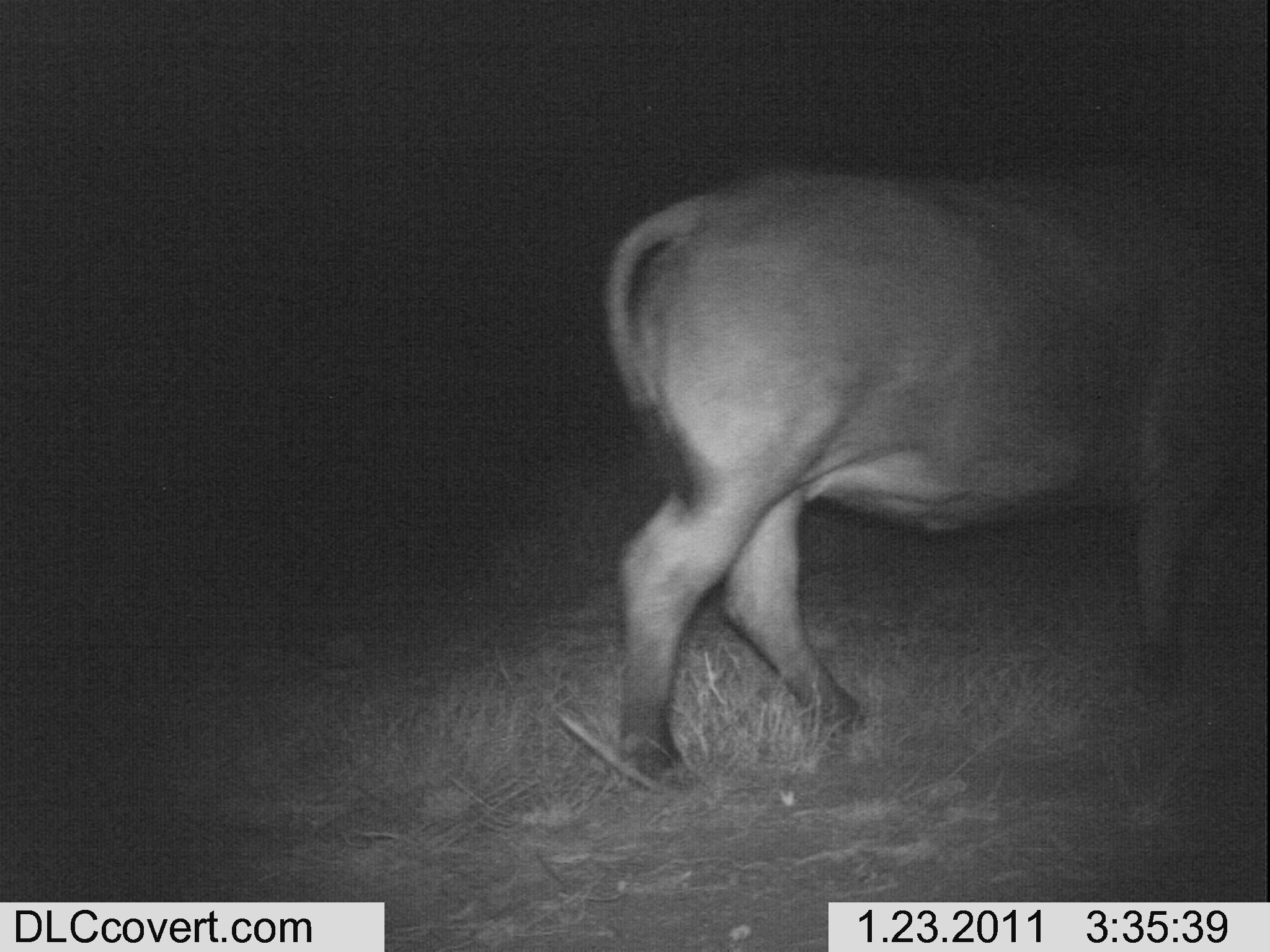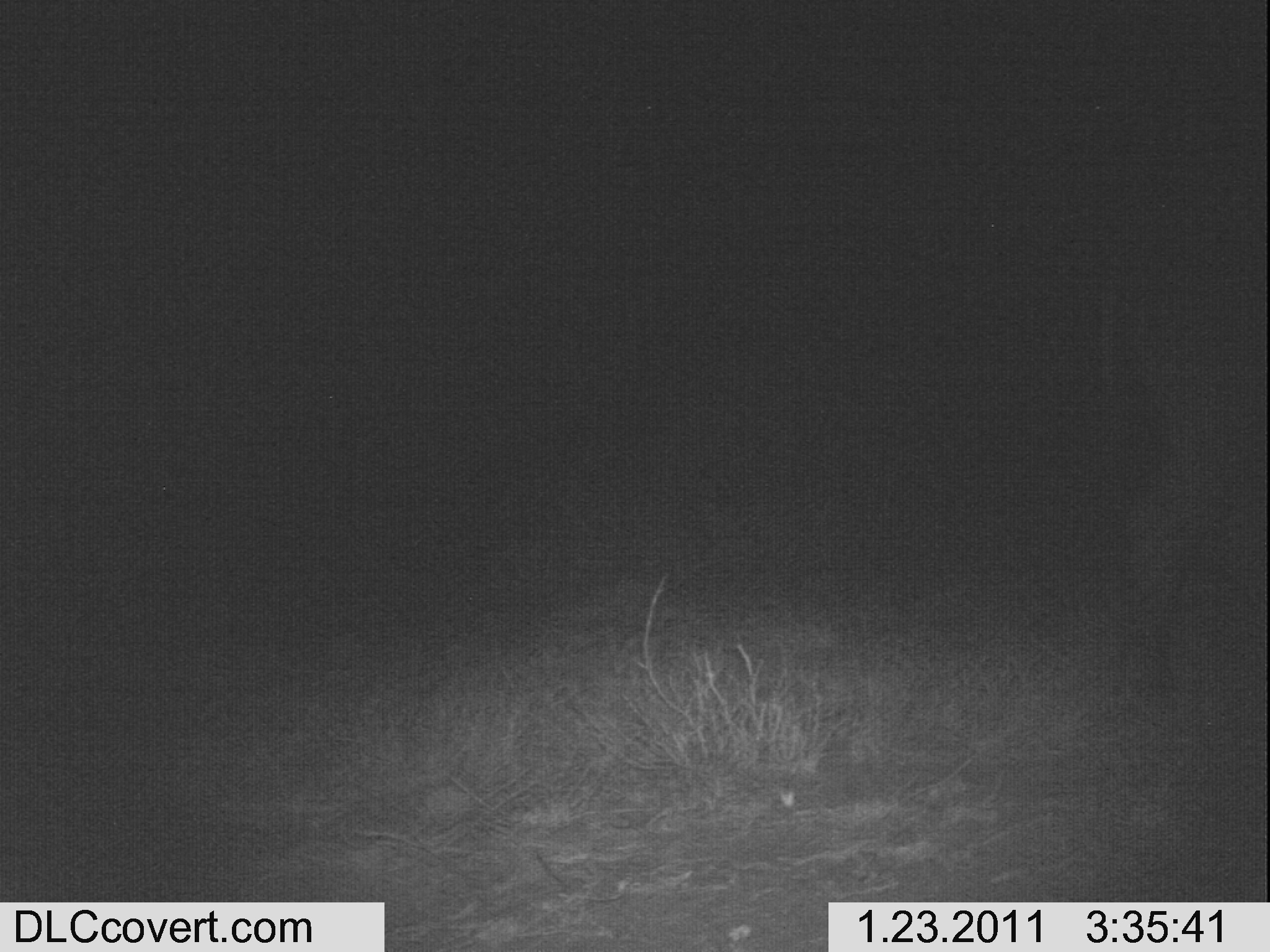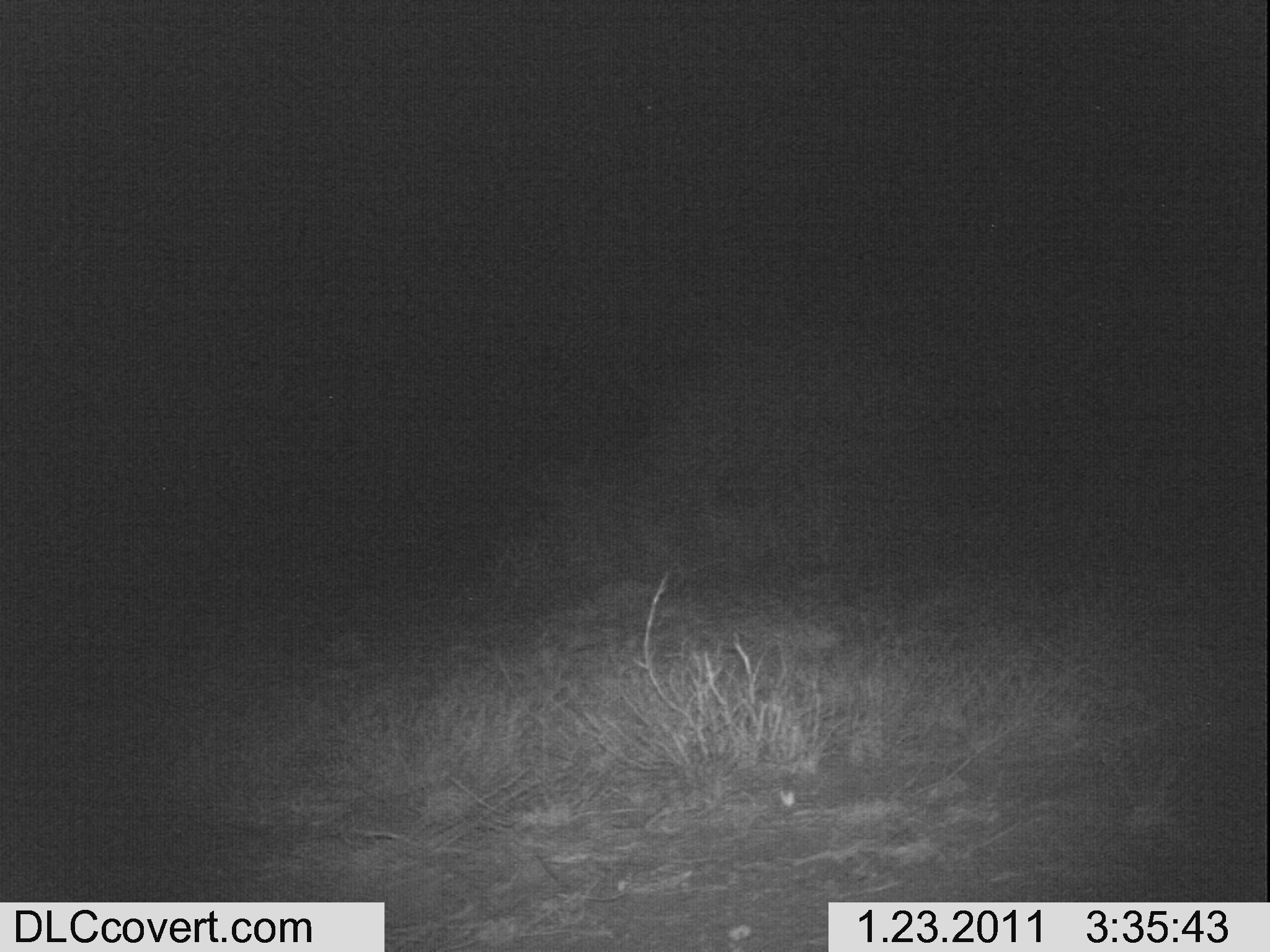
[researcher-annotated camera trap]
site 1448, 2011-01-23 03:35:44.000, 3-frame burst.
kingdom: Animalia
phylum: Chordata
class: Mammalia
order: Artiodactyla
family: Bovidae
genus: Syncerus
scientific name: Syncerus caffer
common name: african buffalo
Syncerus caffer (african buffalo), count 1.